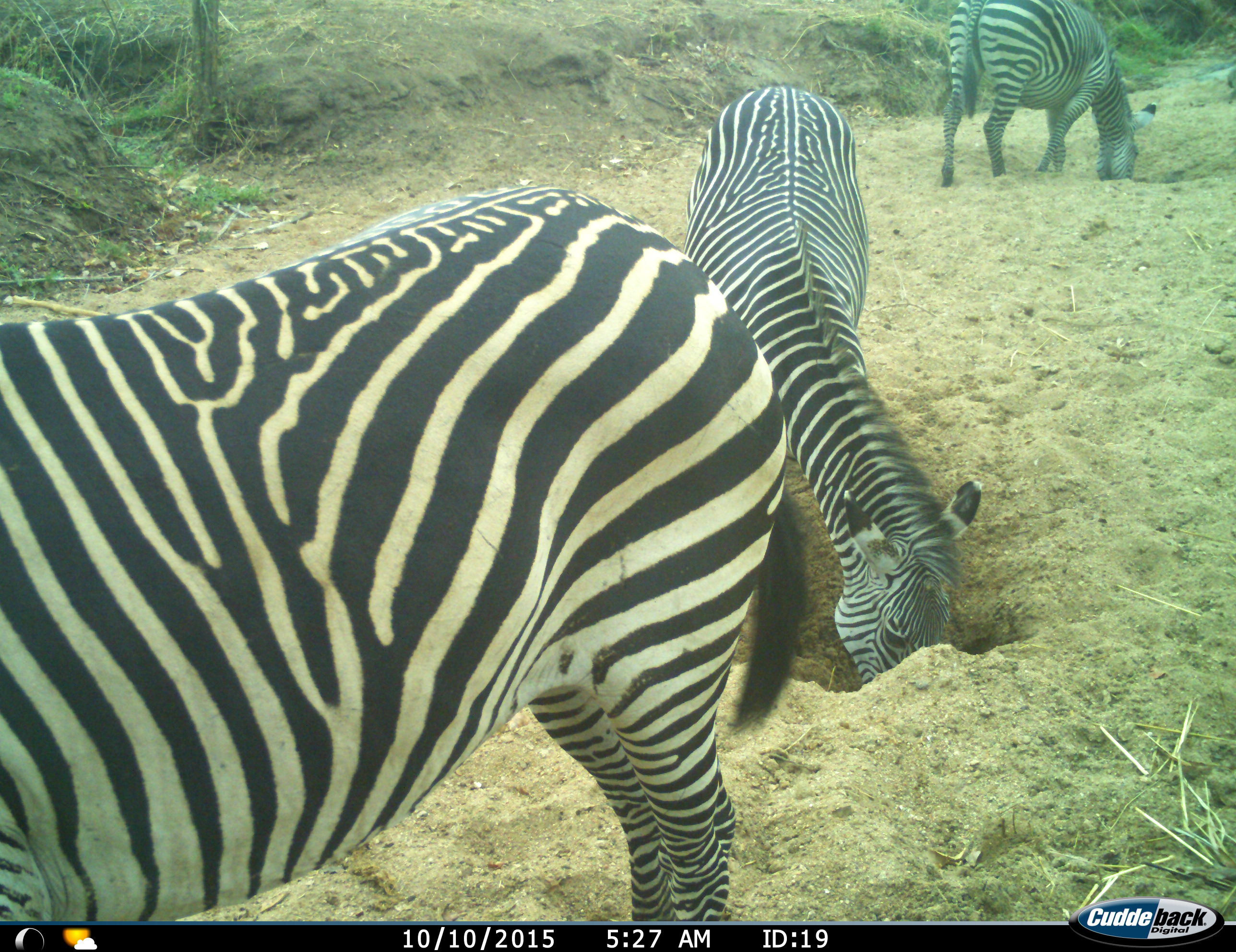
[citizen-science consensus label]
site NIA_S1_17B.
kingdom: Animalia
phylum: Chordata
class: Mammalia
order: Perissodactyla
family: Equidae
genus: Equus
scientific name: Equus quagga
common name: plains zebra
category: zebraplains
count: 3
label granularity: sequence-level